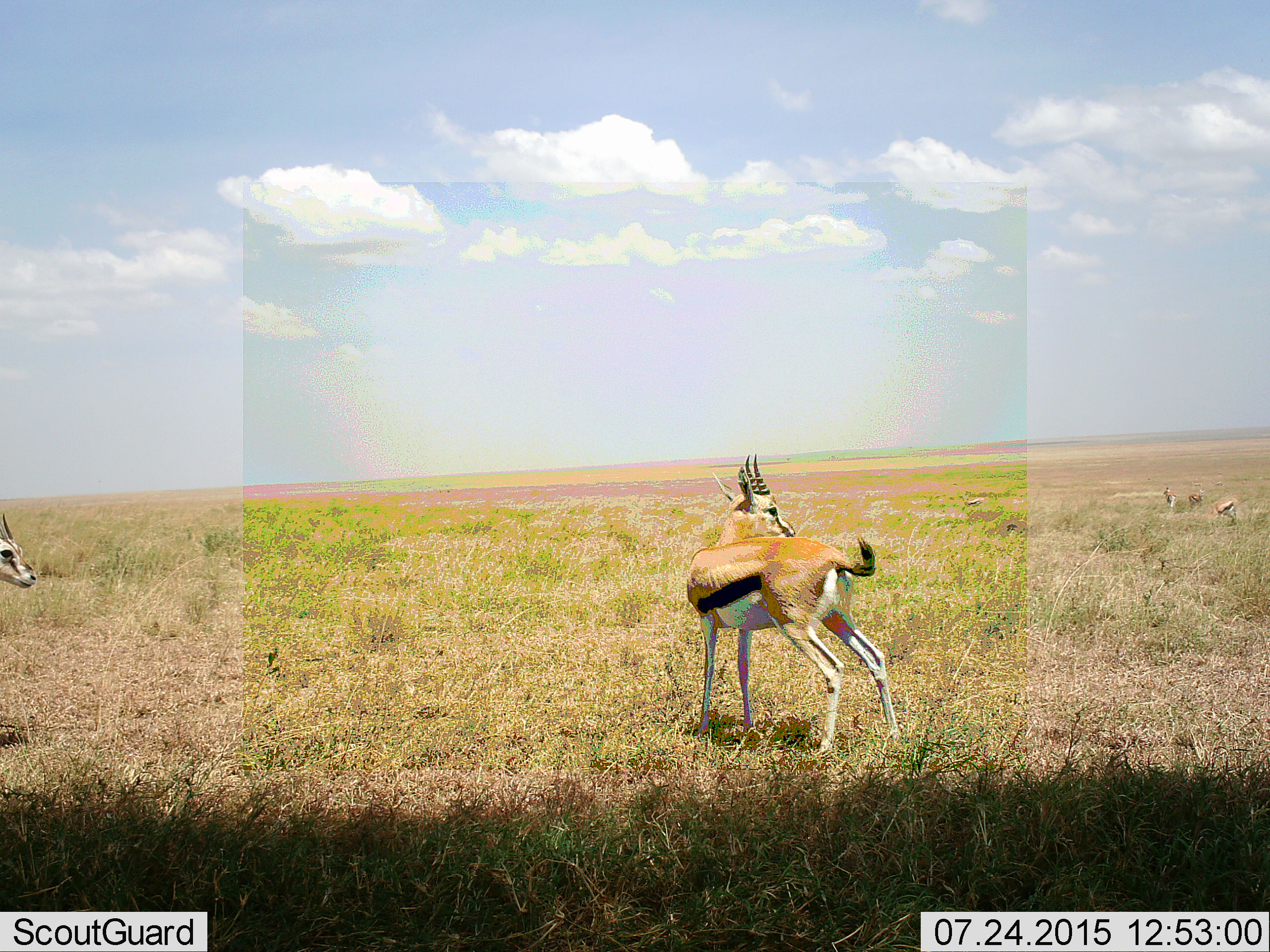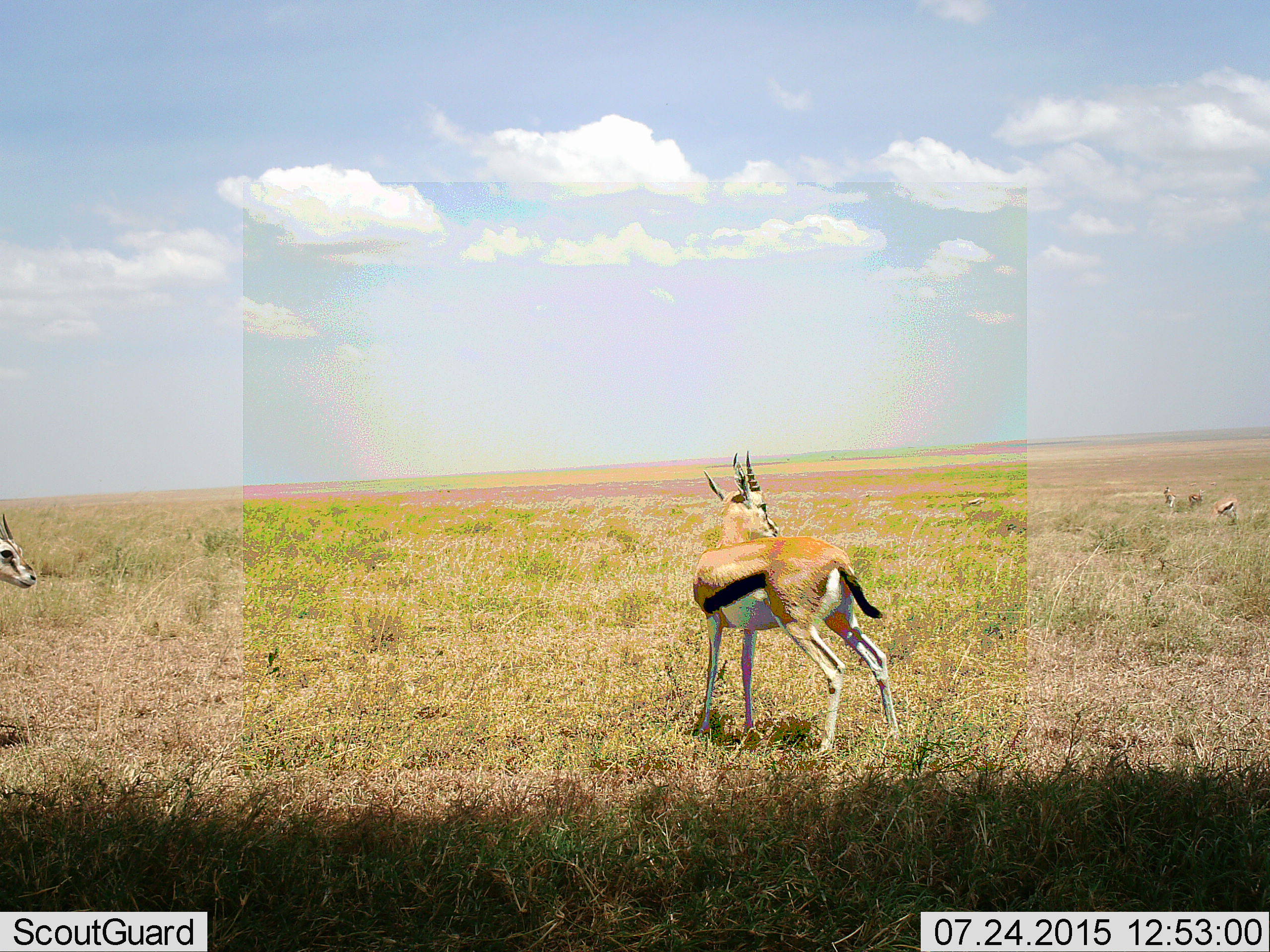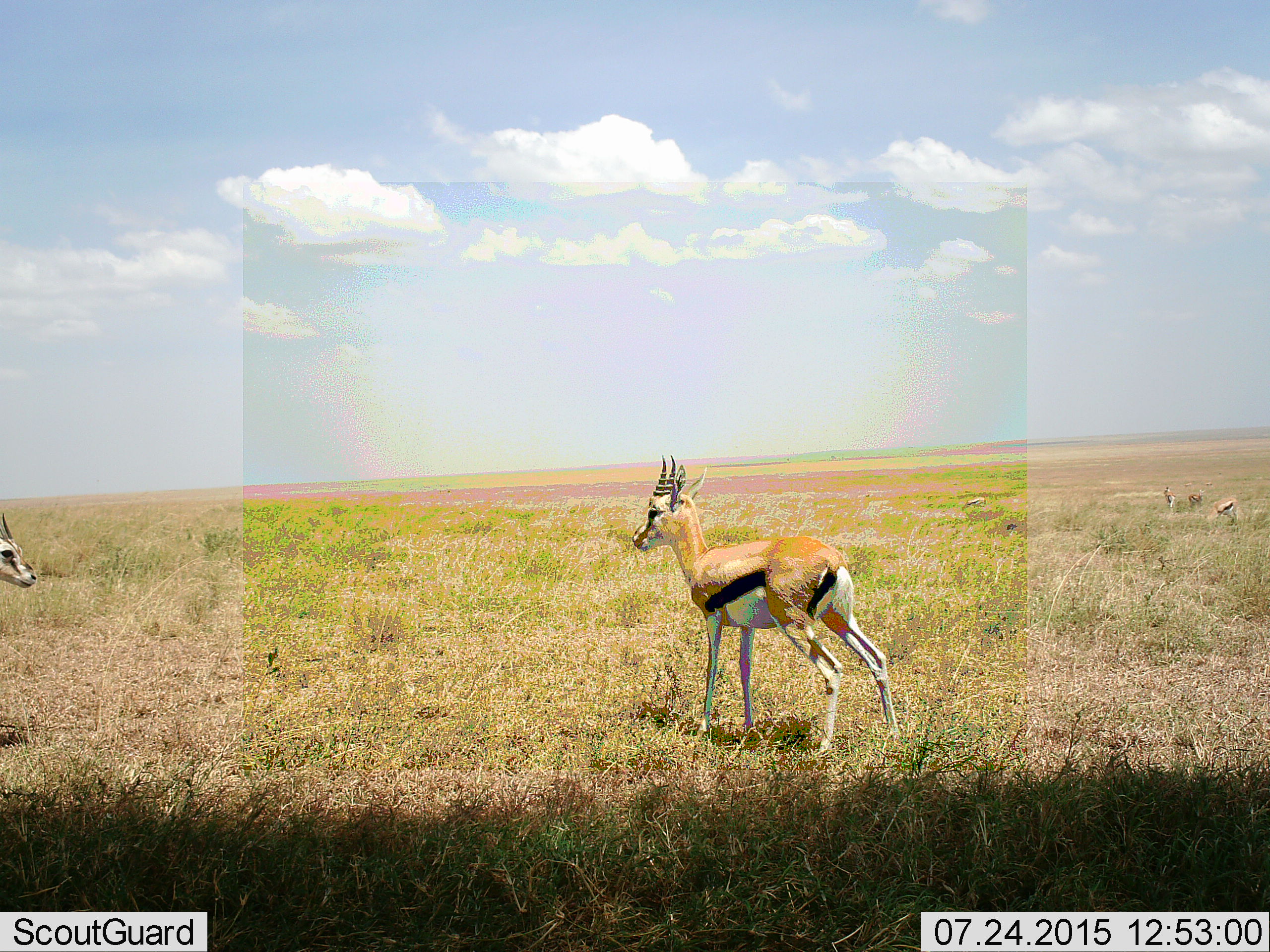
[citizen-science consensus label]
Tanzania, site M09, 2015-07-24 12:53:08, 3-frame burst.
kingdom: Animalia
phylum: Chordata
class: Mammalia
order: Artiodactyla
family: Bovidae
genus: Eudorcas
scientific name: Eudorcas thomsonii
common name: thomson's gazelle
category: gazellethomsons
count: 5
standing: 89%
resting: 0%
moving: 67%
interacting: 0%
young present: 0%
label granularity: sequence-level